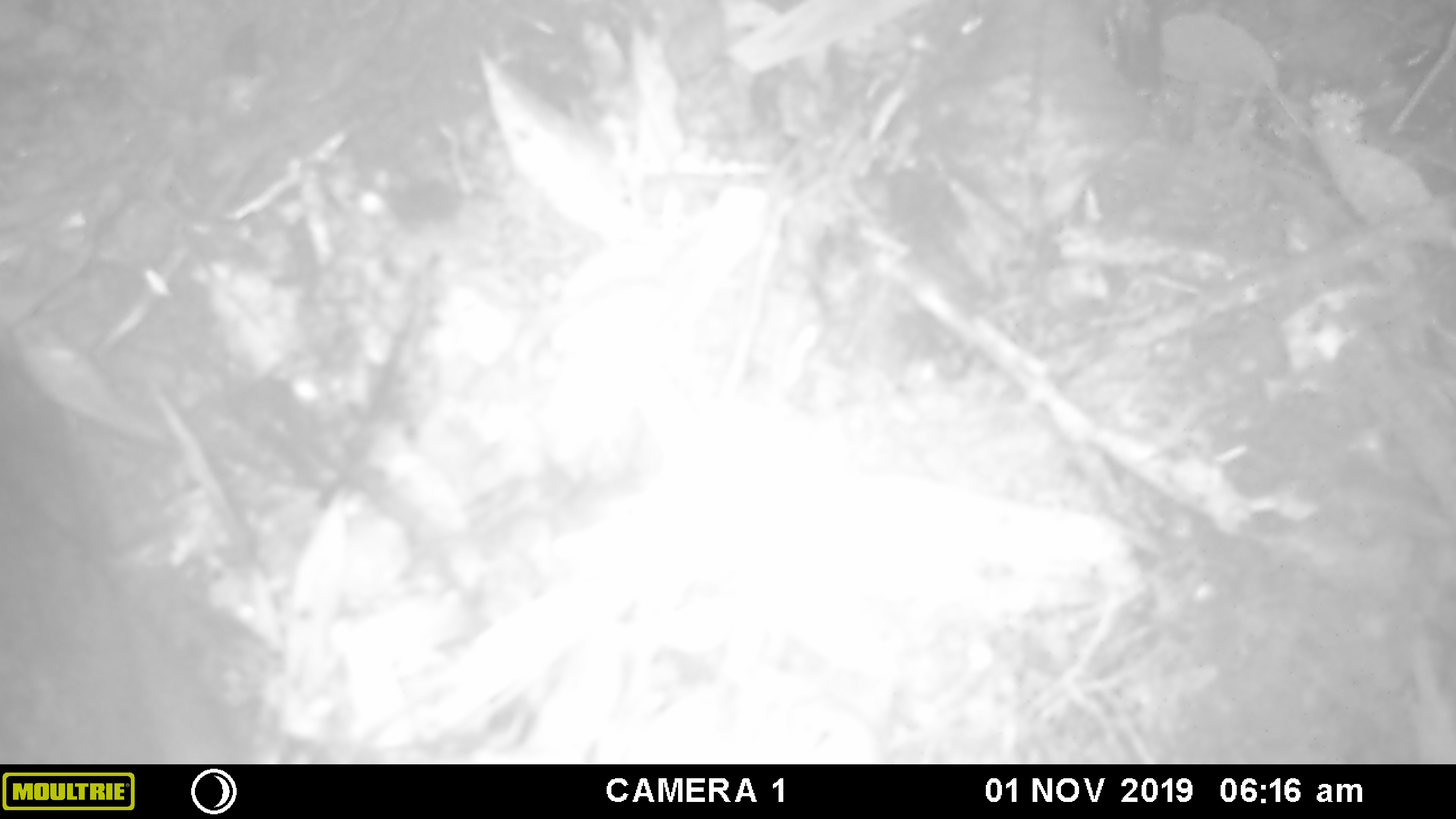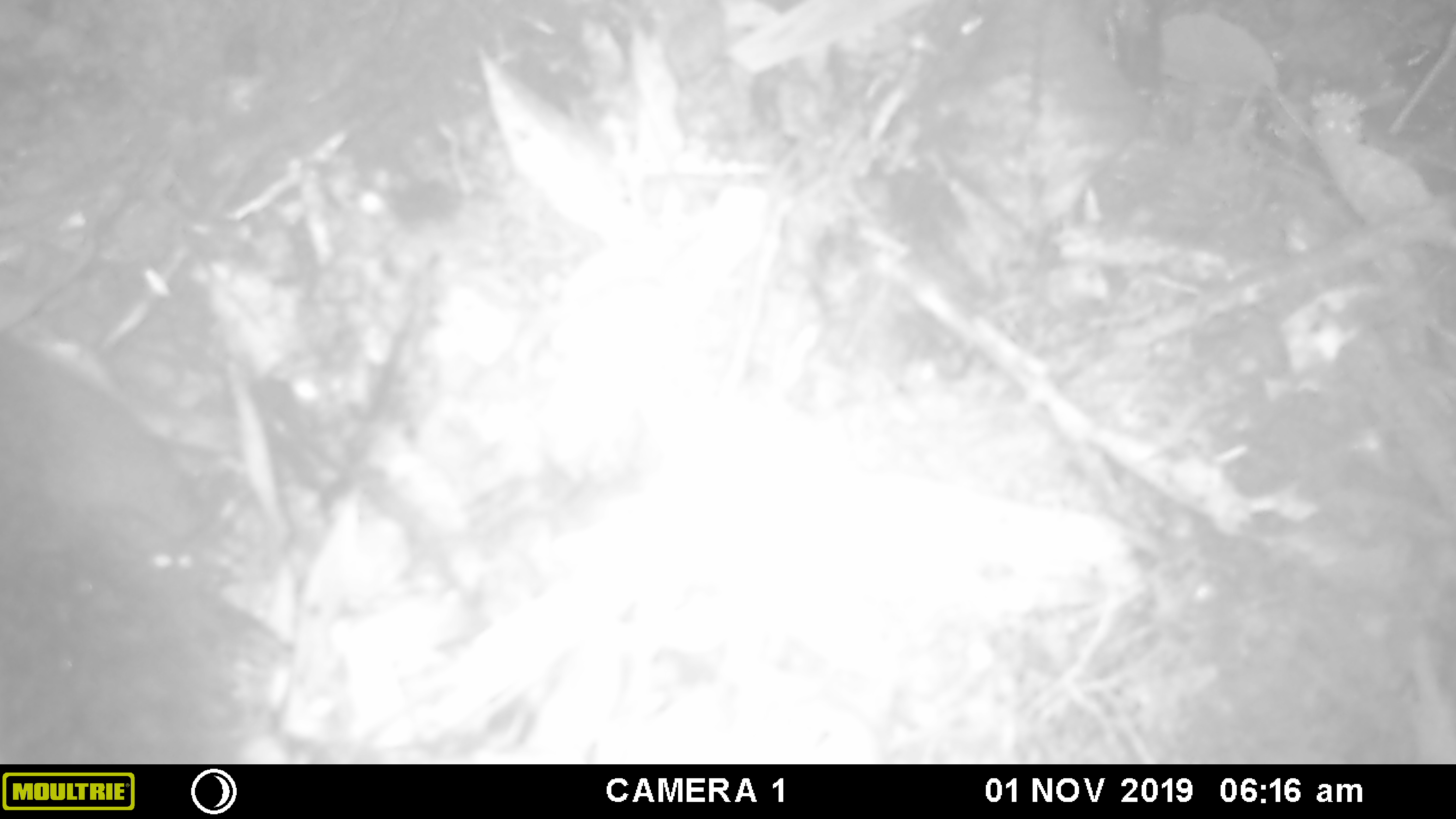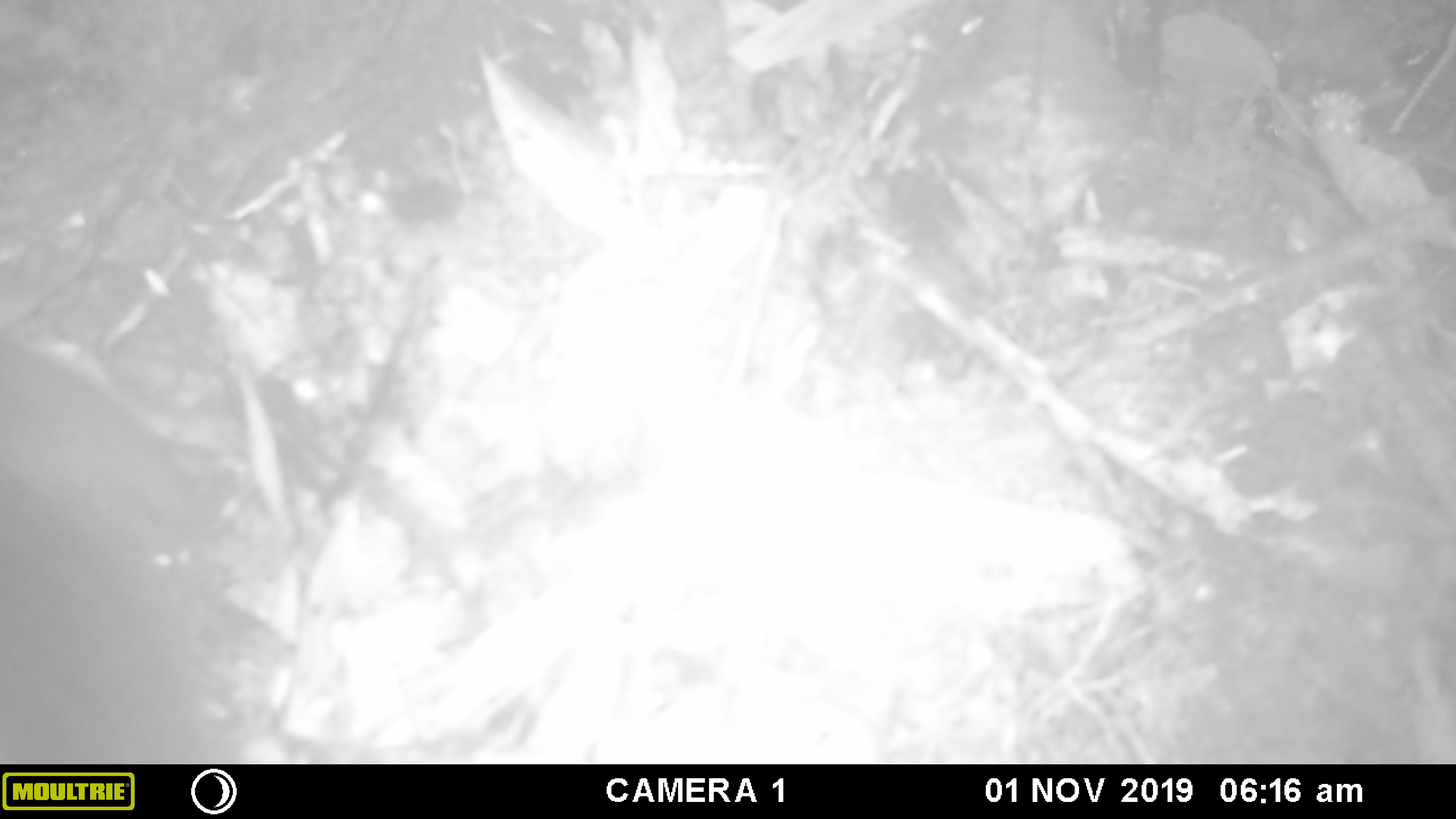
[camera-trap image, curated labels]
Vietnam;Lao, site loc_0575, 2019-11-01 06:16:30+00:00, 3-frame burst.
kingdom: Animalia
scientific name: Animalia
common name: animal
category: unidentified animal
Unidentified animal (animal) (Animalia). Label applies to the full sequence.